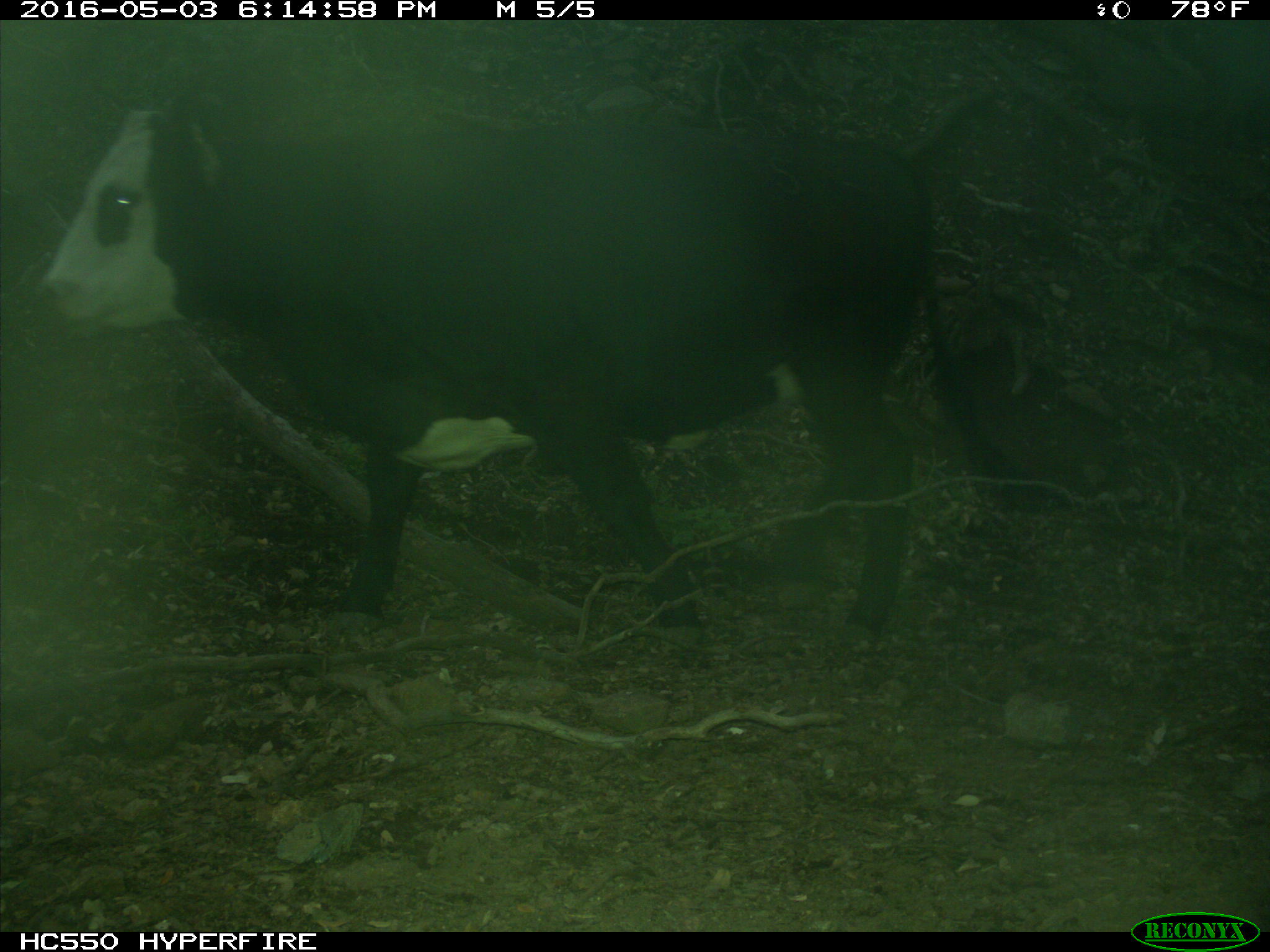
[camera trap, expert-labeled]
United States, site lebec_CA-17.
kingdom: Animalia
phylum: Chordata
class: Mammalia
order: Artiodactyla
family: Bovidae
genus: Bos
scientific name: Bos taurus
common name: domestic cow